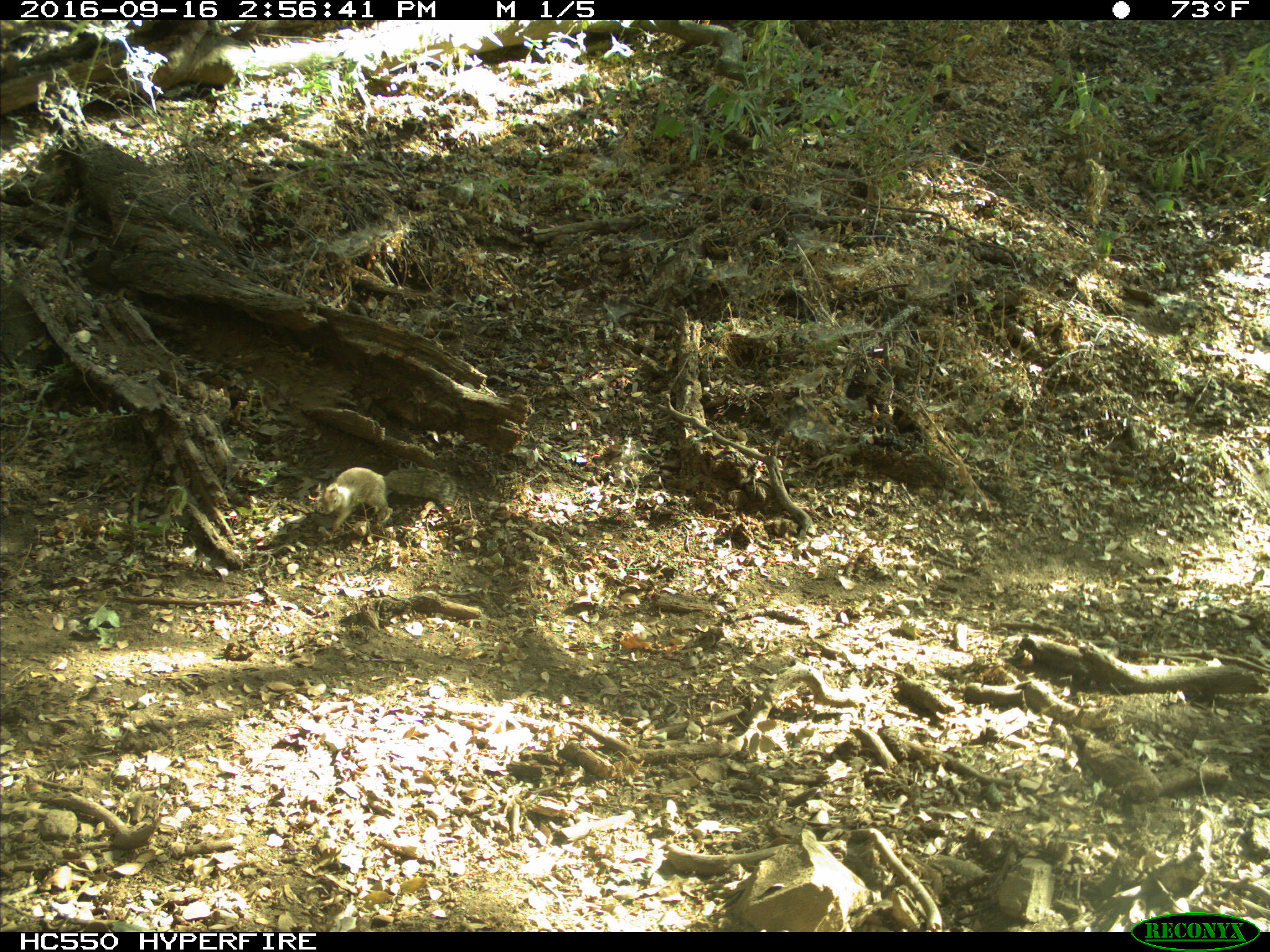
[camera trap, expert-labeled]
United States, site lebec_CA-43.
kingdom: Animalia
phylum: Chordata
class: Mammalia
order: Rodentia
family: Sciuridae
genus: Otospermophilus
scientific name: Otospermophilus beecheyi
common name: california ground squirrel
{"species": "Otospermophilus beecheyi (california ground squirrel)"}